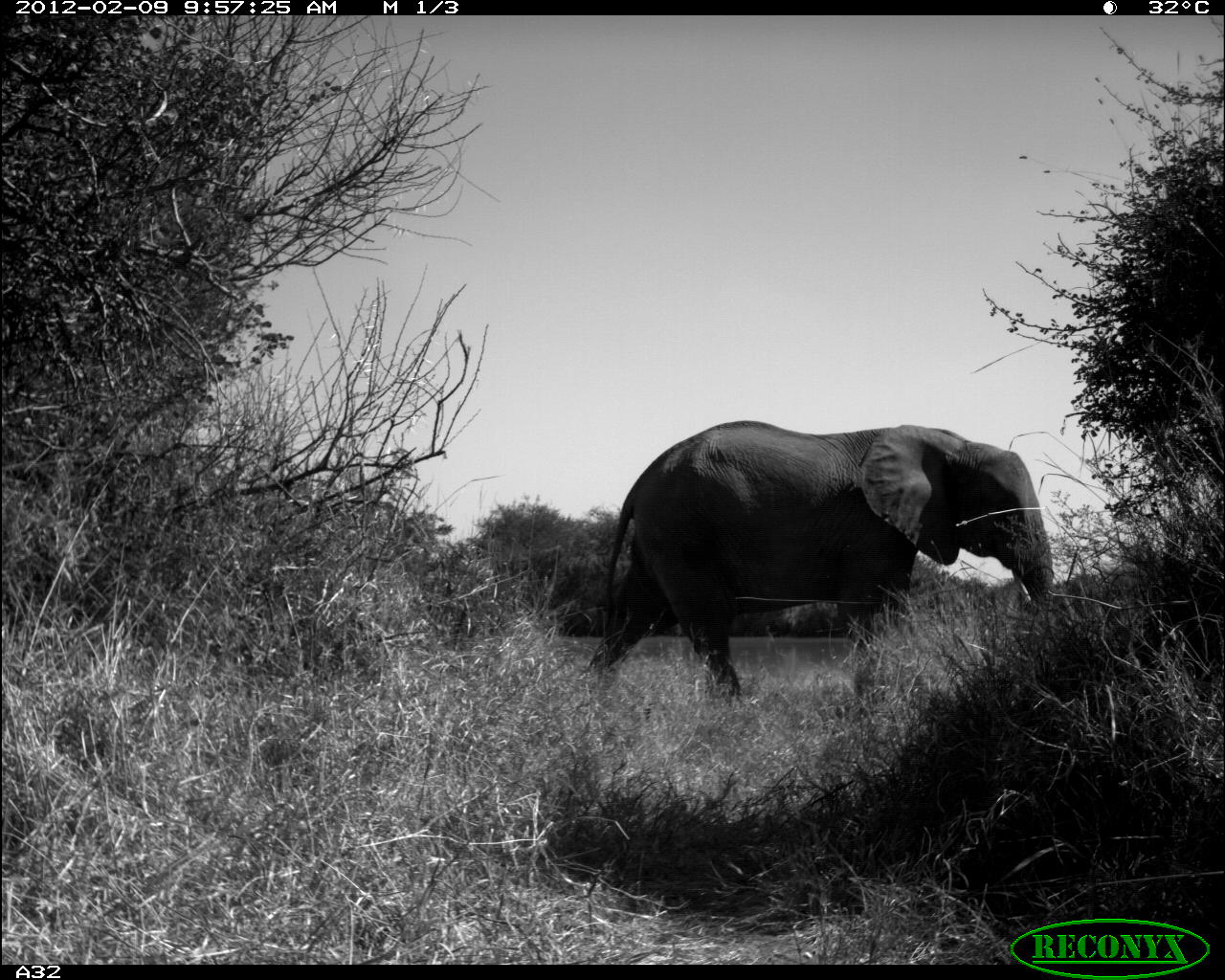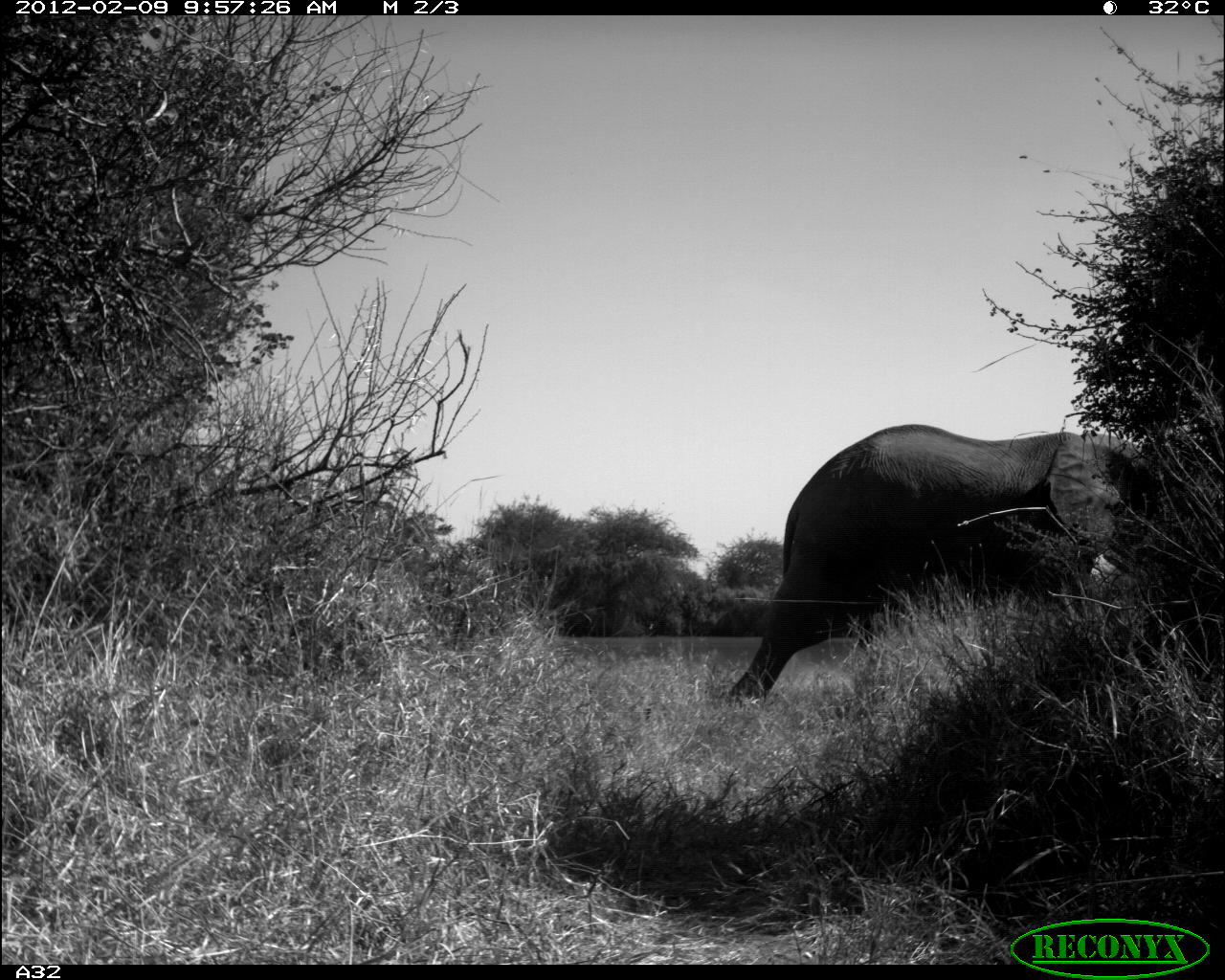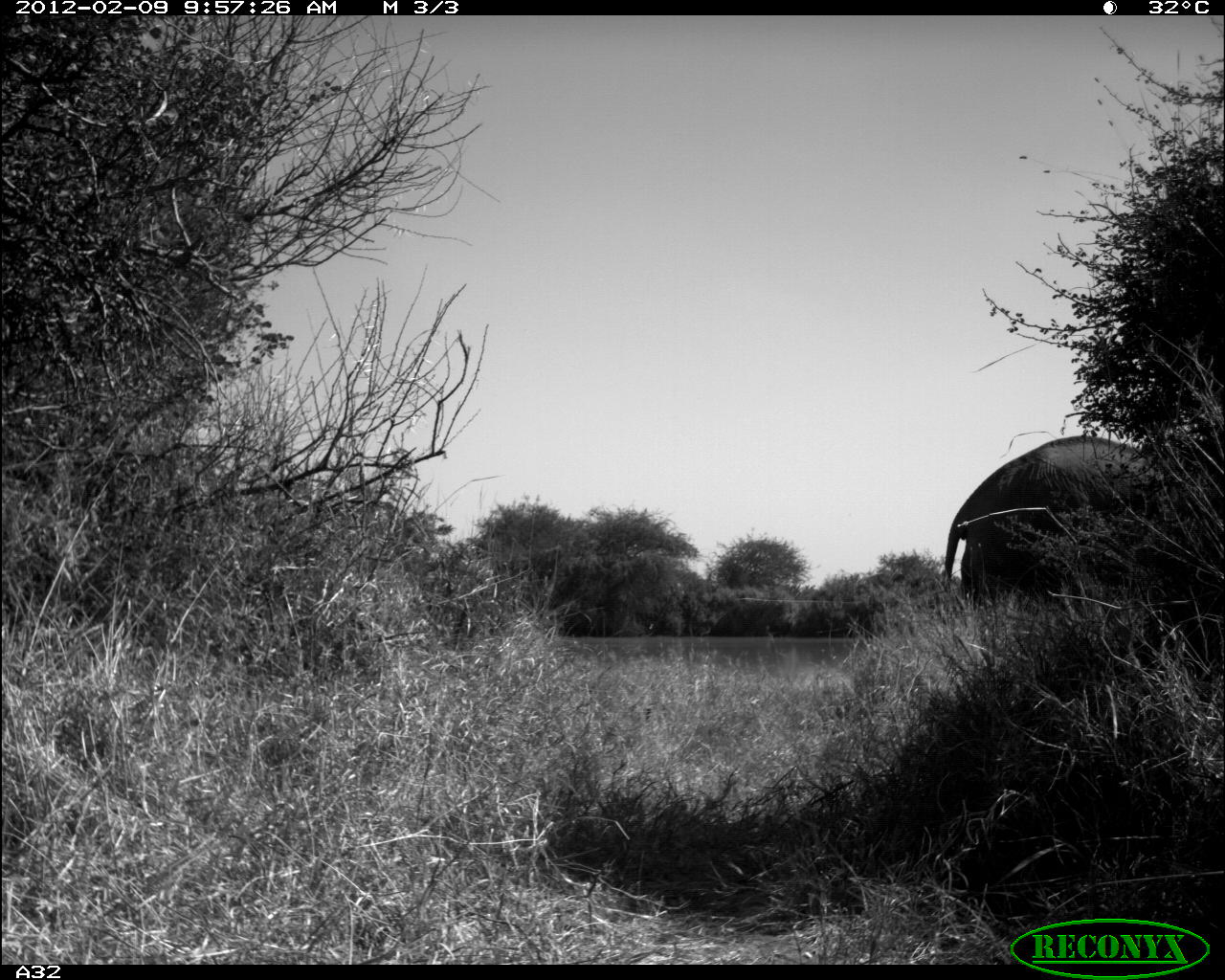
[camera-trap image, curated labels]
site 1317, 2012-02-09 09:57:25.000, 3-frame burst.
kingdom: Animalia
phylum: Chordata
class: Mammalia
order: Proboscidea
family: Elephantidae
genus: Loxodonta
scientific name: Loxodonta africana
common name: african bush elephant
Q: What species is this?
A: Loxodonta africana (african bush elephant).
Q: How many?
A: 1.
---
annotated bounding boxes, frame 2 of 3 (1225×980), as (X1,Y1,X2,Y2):
loxodonta africana: (724,422,1165,705)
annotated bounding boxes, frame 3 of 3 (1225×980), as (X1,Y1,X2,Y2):
loxodonta africana: (936,435,1225,612)